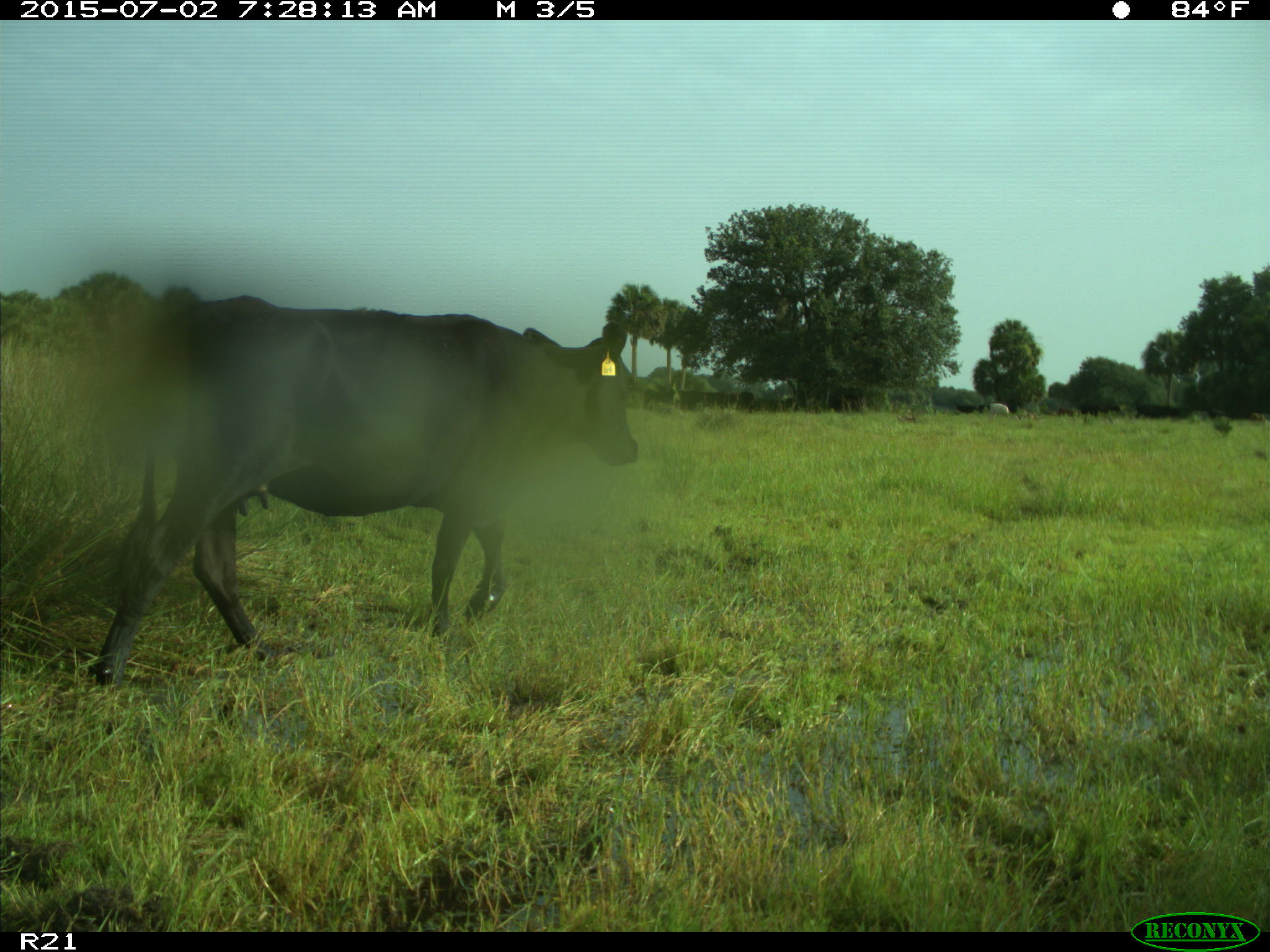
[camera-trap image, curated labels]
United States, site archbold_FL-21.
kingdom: Animalia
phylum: Chordata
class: Mammalia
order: Artiodactyla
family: Bovidae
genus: Bos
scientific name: Bos taurus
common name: domestic cow